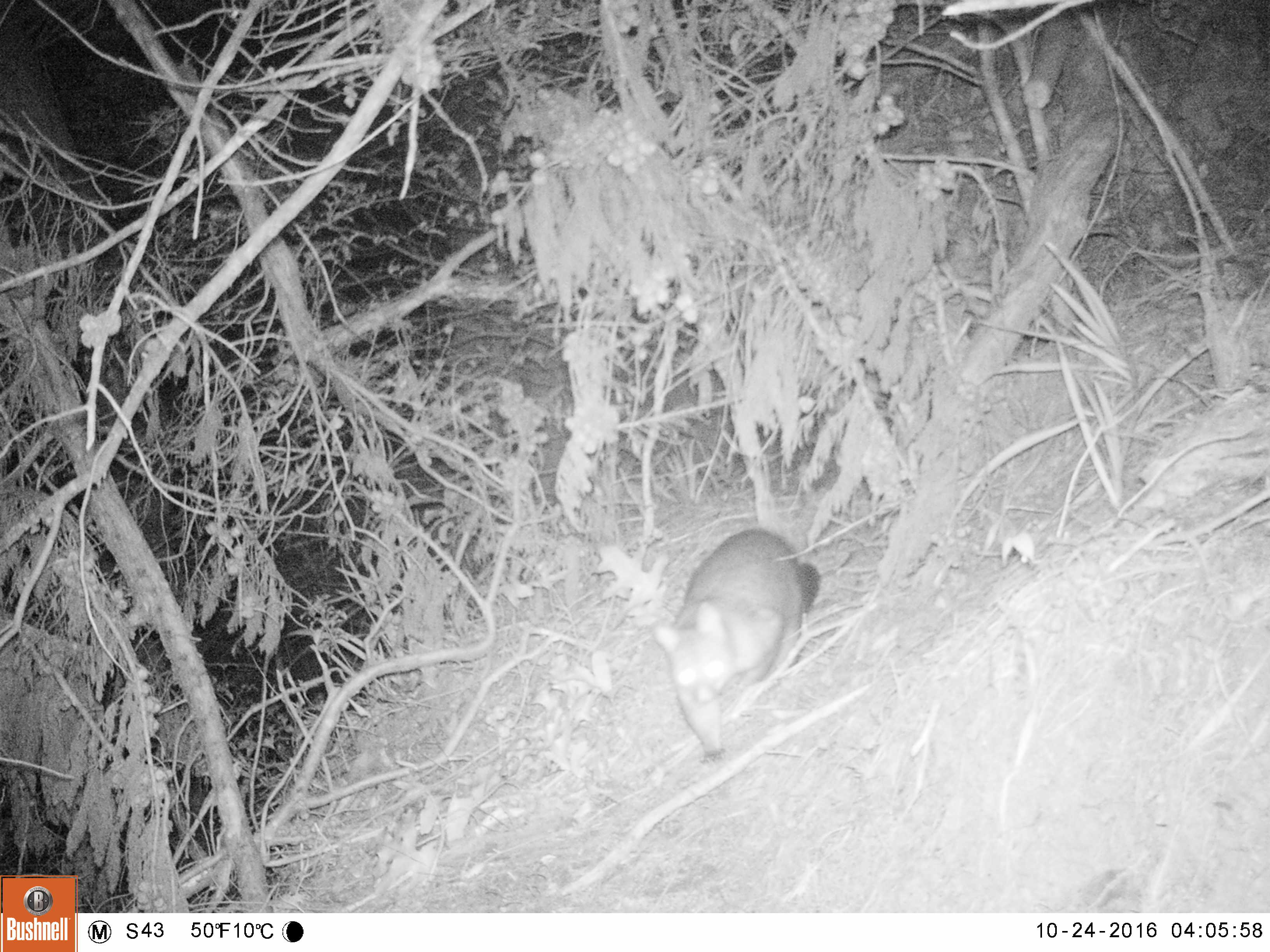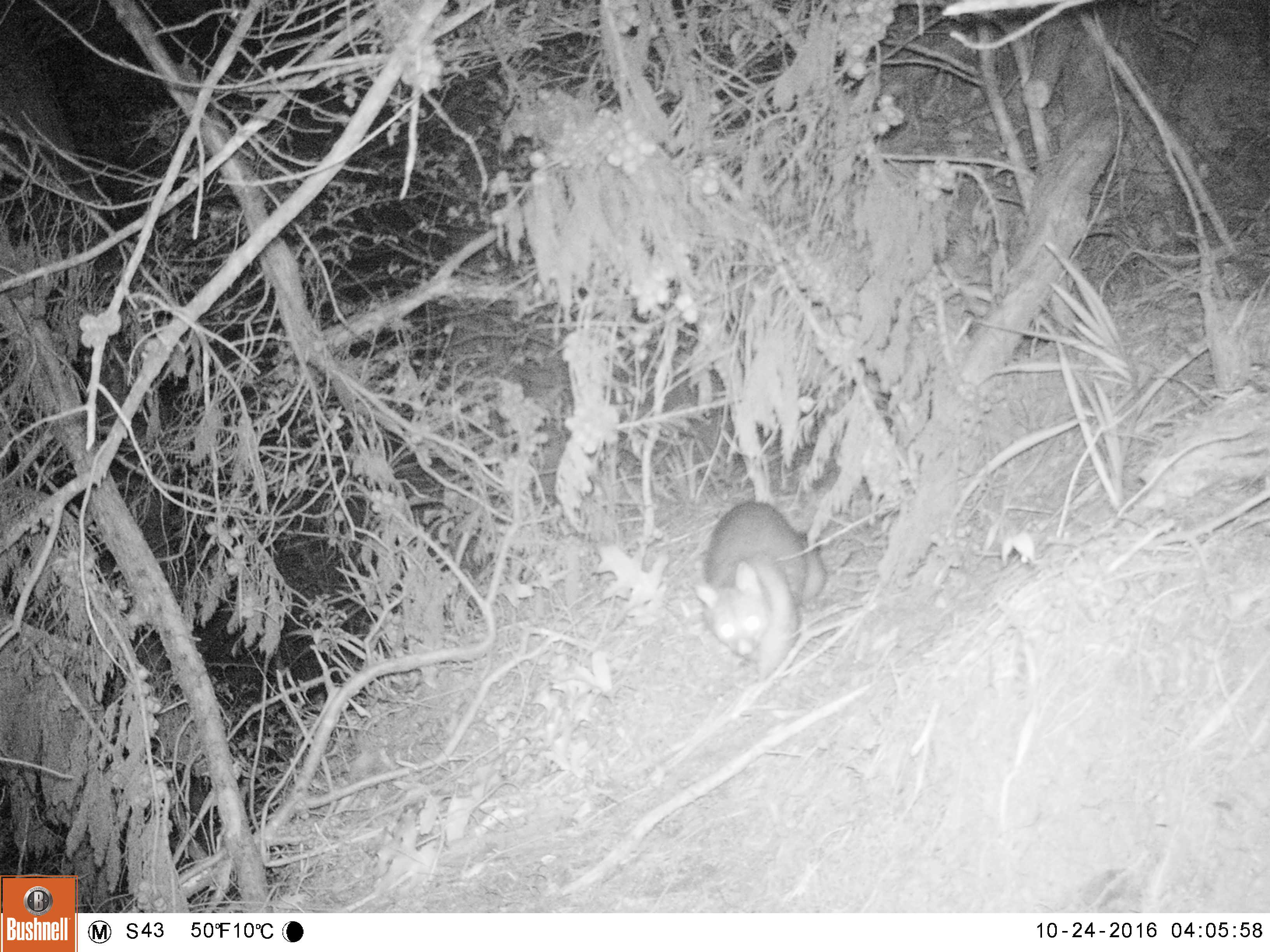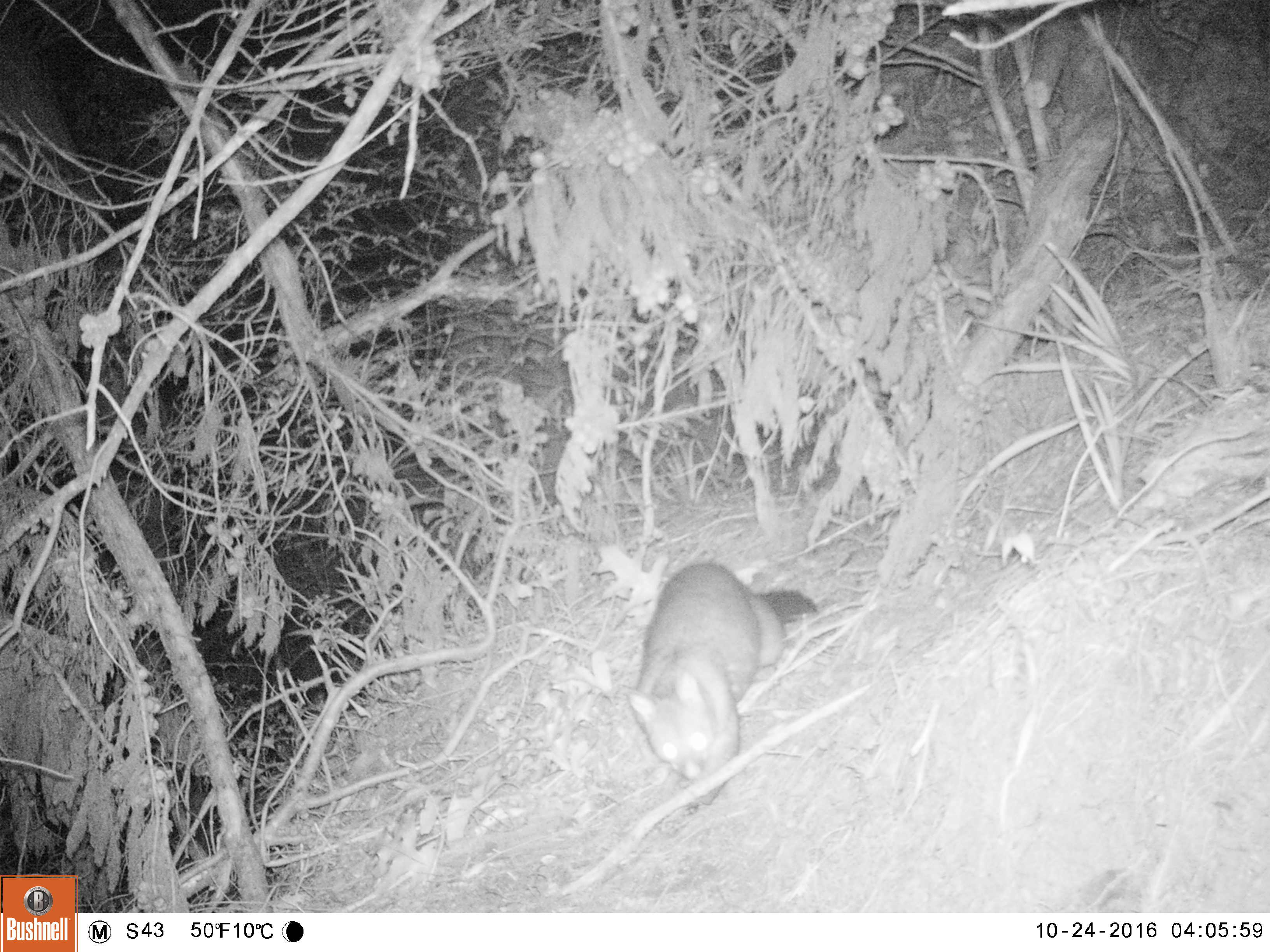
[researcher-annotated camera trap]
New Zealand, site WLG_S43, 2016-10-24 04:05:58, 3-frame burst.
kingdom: Animalia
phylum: Chordata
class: Mammalia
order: Diprotodontia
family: Phalangeridae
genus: Trichosurus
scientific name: Trichosurus vulpecula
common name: common brushtail possum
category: possum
Possum (common brushtail possum) (Trichosurus vulpecula).